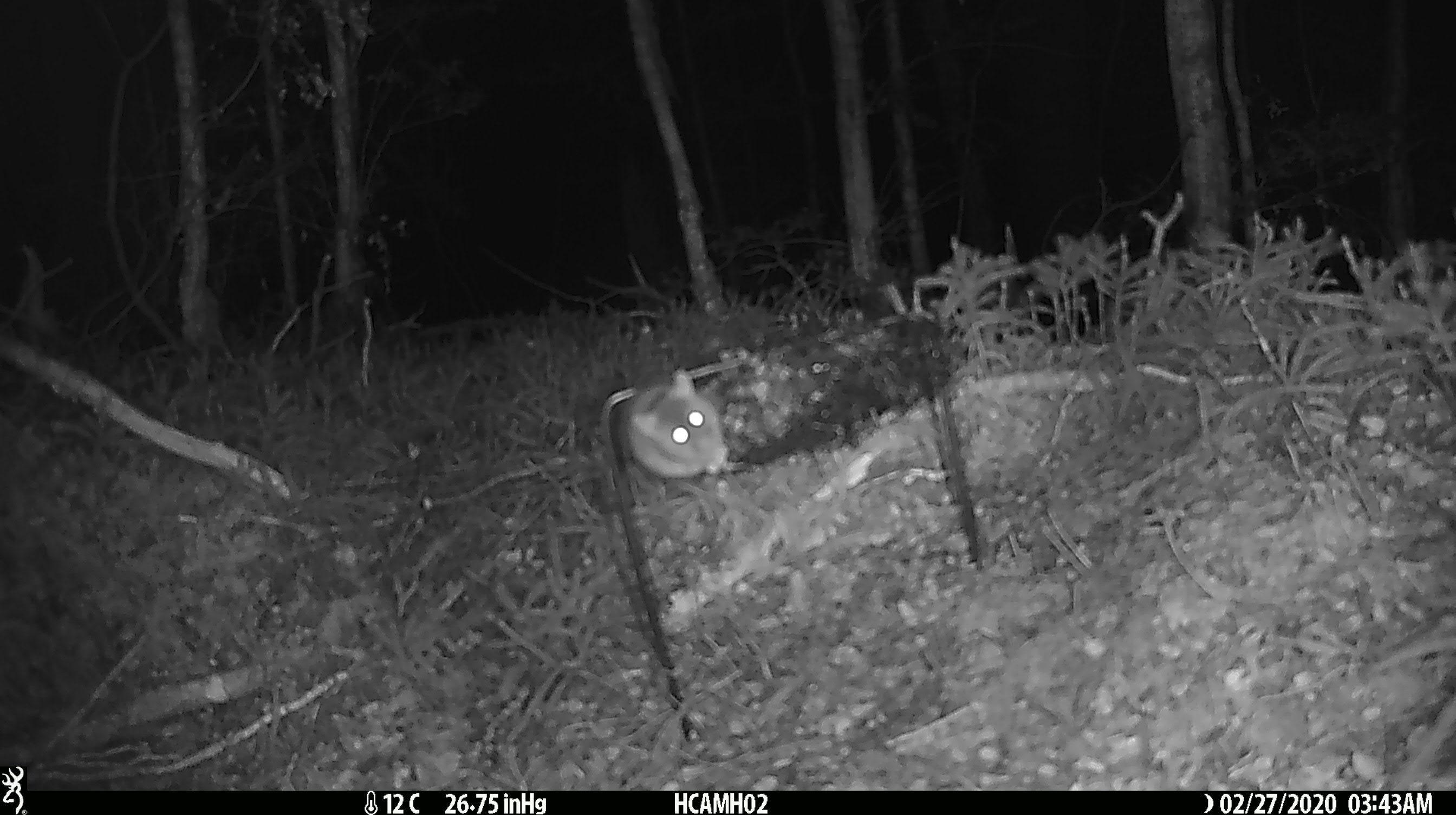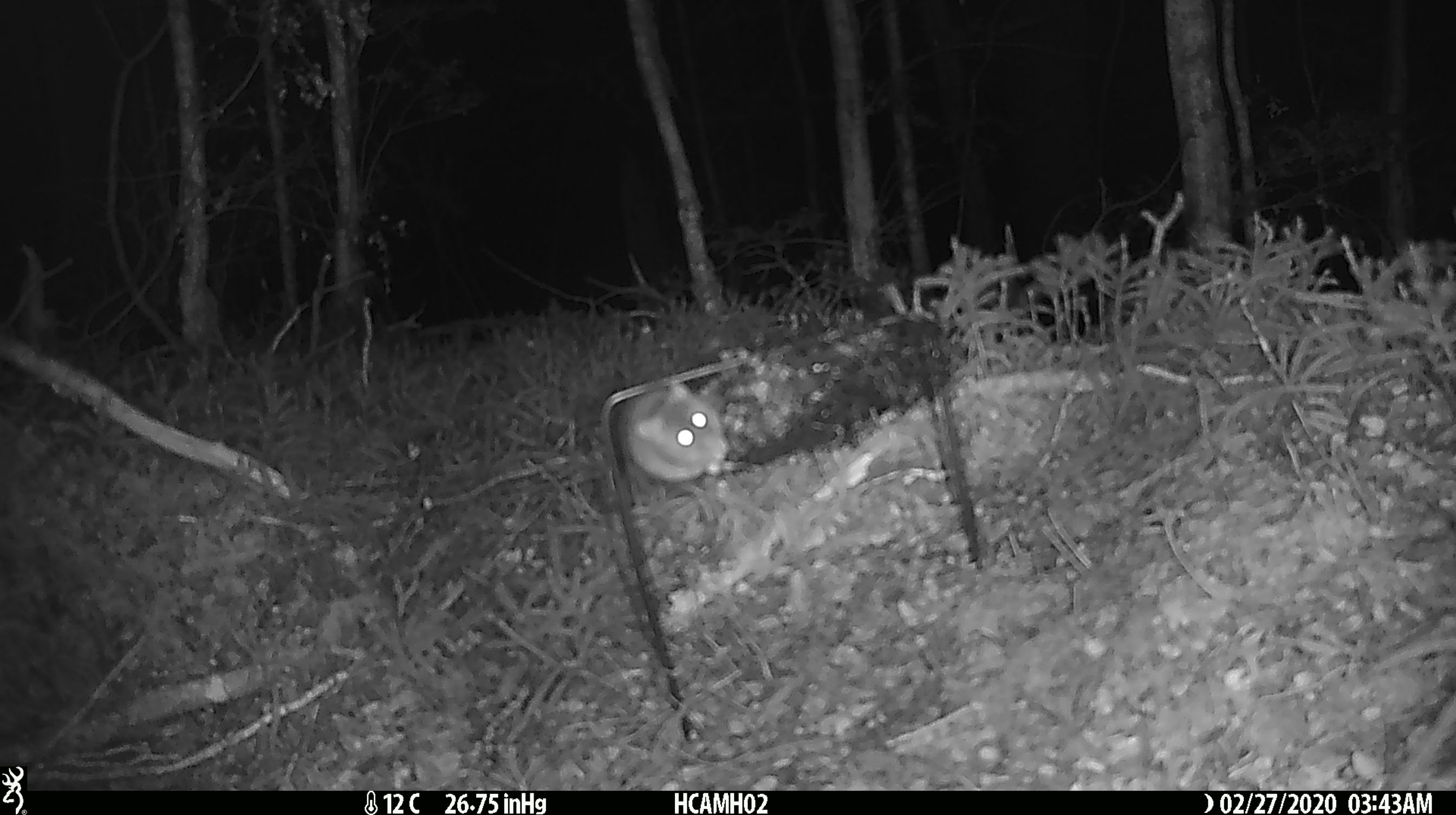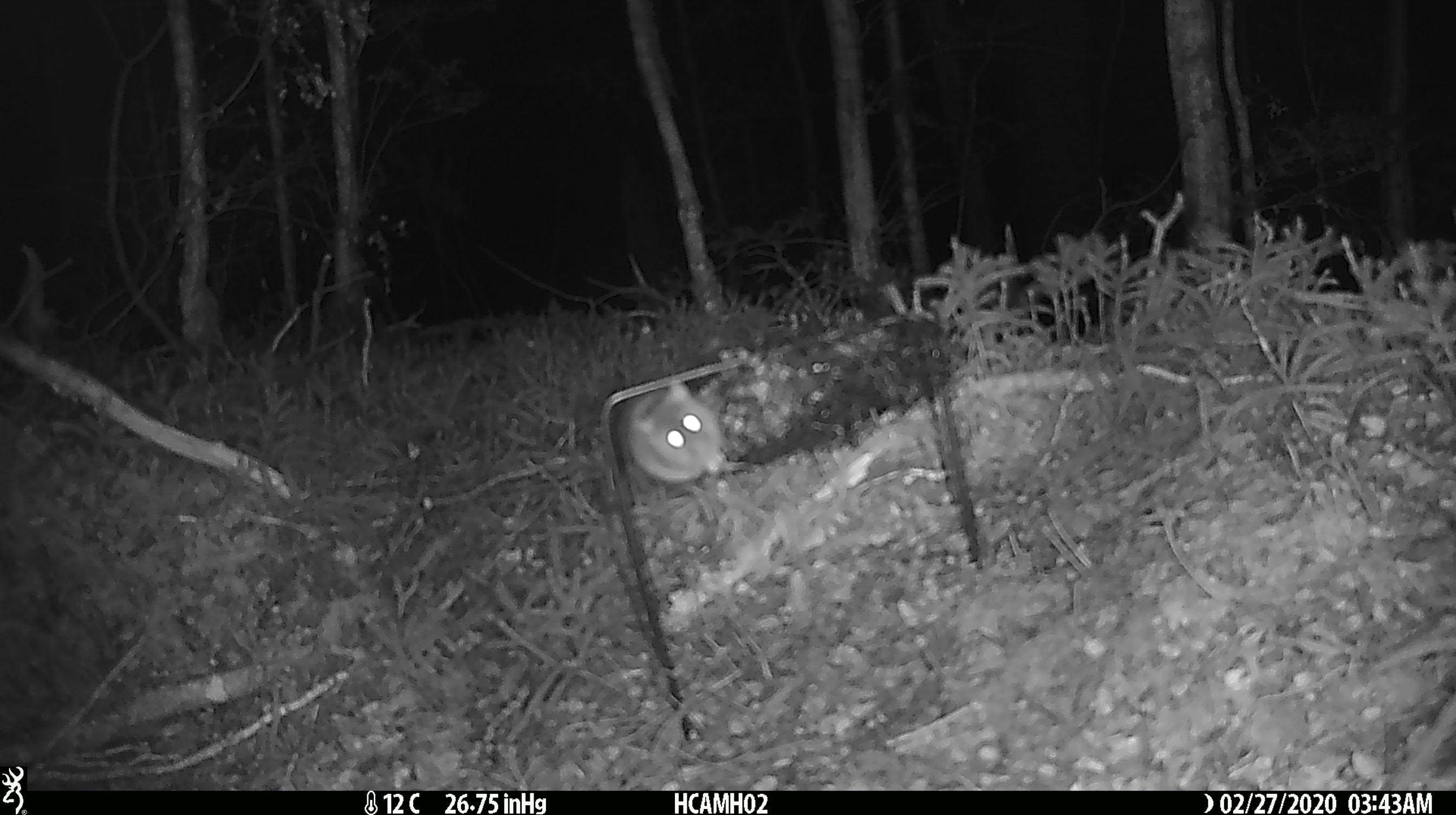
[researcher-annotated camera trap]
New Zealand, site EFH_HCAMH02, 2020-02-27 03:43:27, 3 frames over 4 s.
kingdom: Animalia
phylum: Chordata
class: Mammalia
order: Rodentia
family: Muridae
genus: Mus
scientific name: Mus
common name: mouse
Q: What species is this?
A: Mouse (Mus).